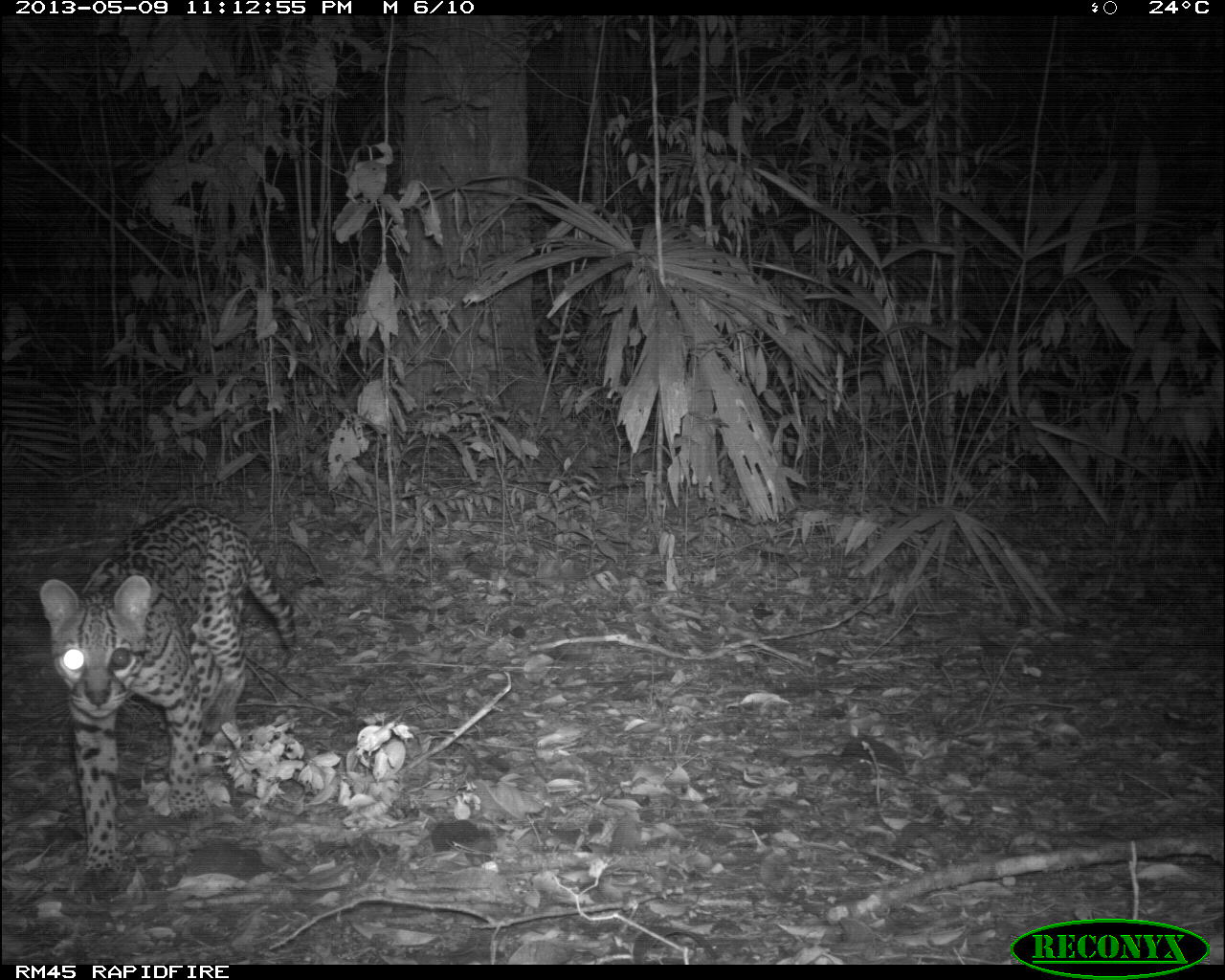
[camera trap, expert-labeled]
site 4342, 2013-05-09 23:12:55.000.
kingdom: Animalia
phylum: Chordata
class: Mammalia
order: Carnivora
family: Felidae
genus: Leopardus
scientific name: Leopardus pardalis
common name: ocelot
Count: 1.